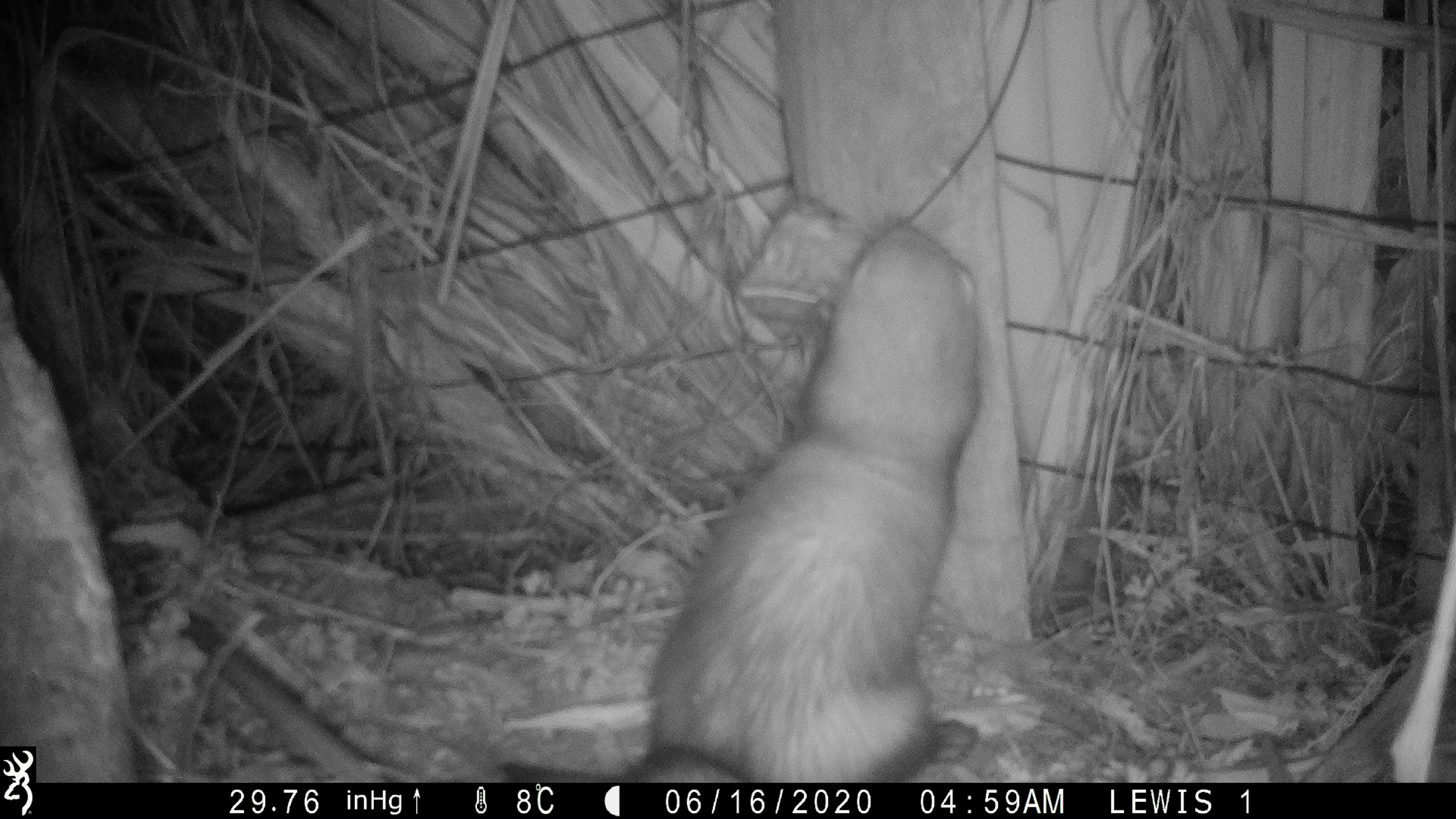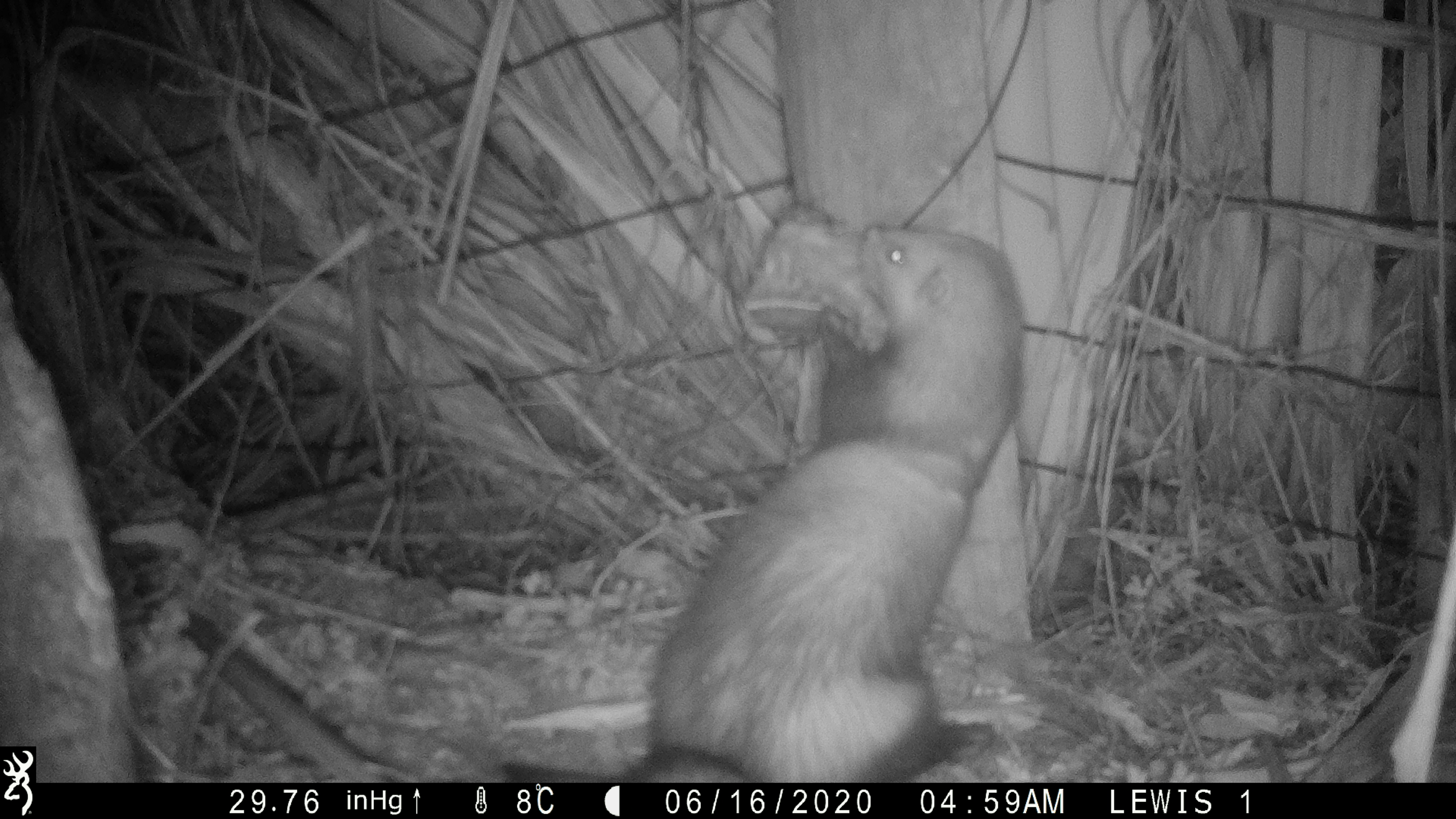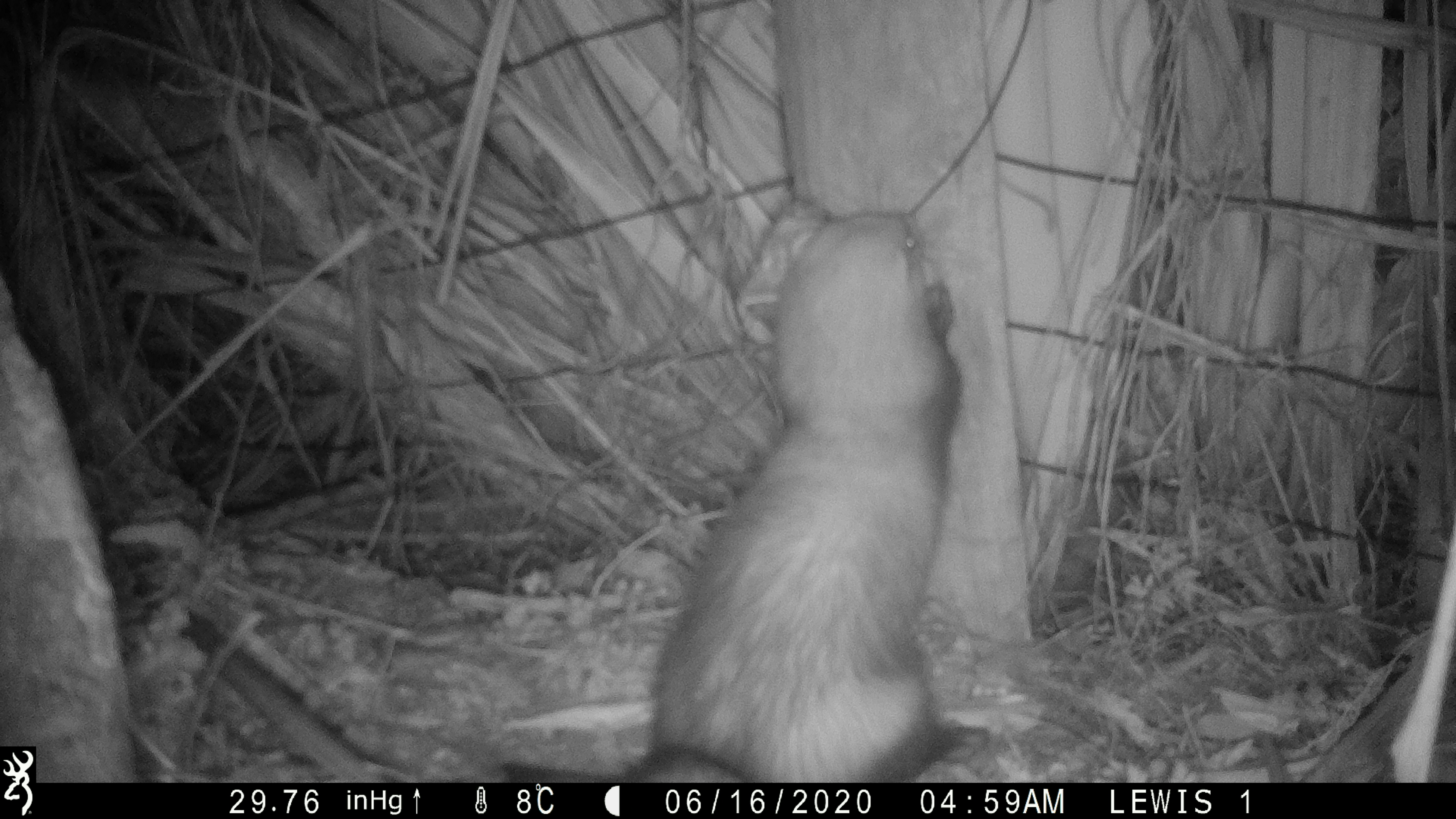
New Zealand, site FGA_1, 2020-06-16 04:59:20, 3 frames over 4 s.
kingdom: Animalia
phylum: Chordata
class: Mammalia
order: Carnivora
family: Mustelidae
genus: Mustela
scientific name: Mustela furo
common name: ferret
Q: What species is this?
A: Ferret (Mustela furo).